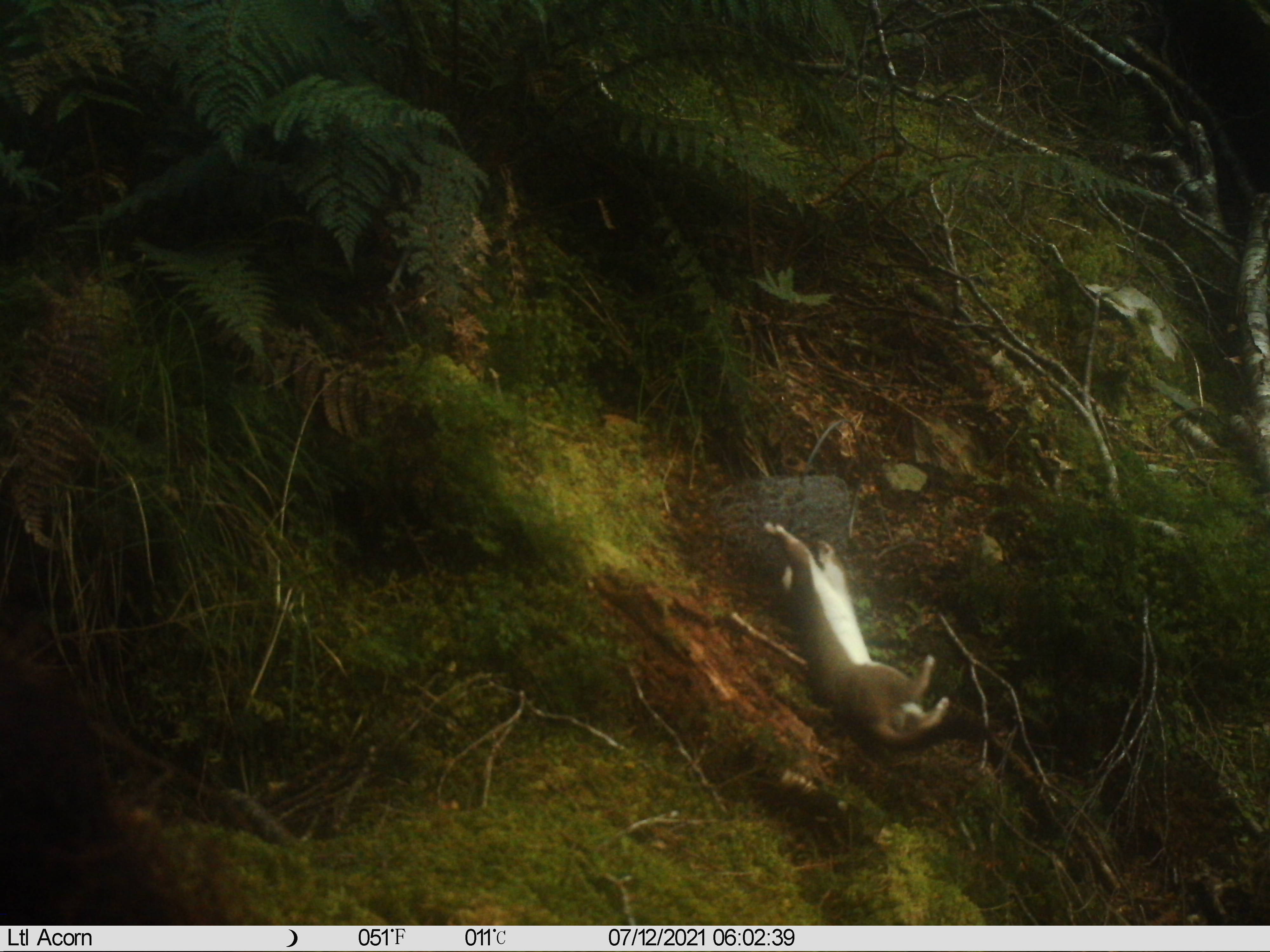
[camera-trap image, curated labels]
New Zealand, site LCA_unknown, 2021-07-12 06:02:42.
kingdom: Animalia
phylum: Chordata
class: Mammalia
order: Carnivora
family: Mustelidae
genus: Mustela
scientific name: Mustela erminea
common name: stoat